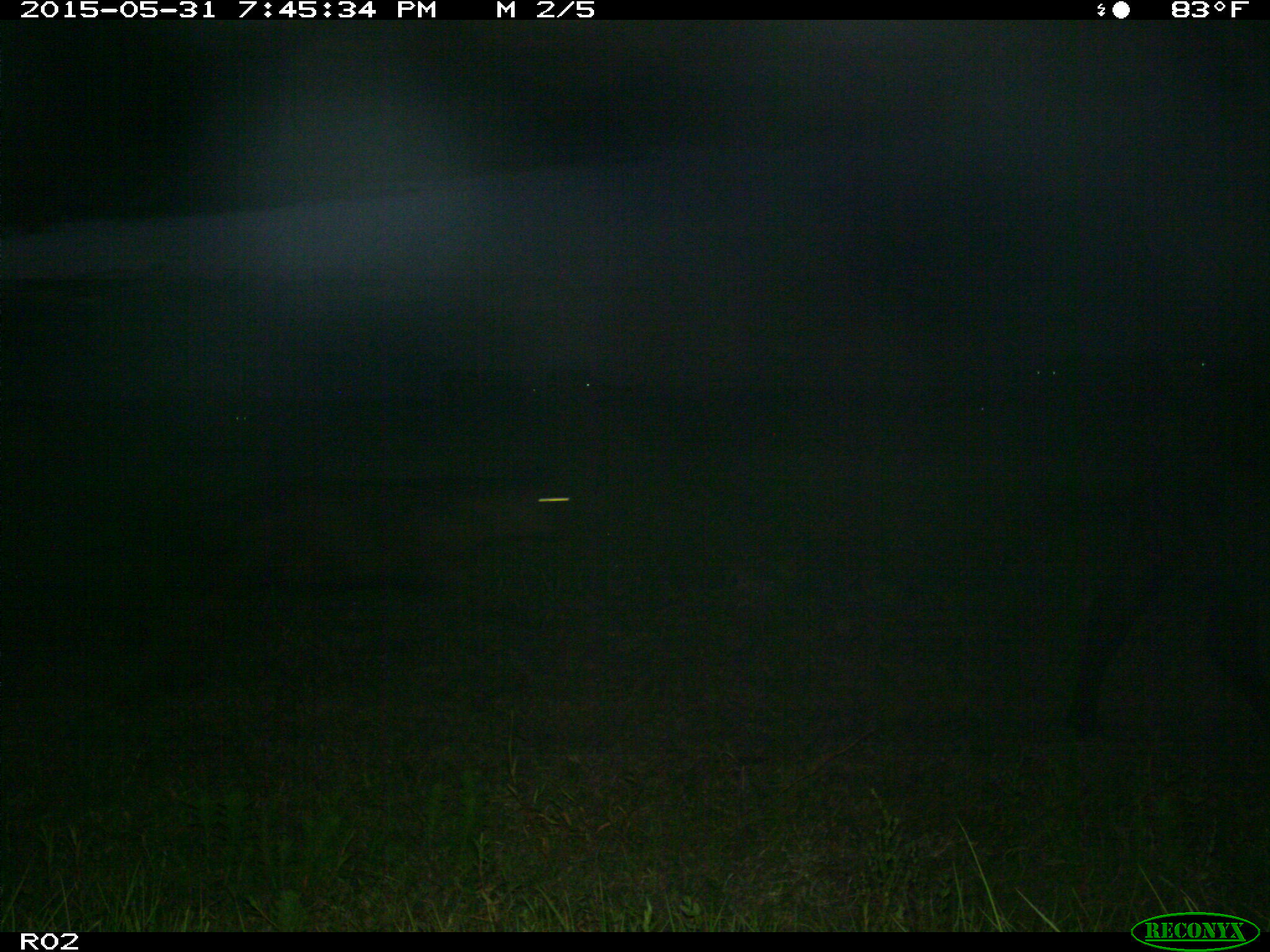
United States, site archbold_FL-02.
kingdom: Animalia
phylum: Chordata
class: Mammalia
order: Artiodactyla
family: Bovidae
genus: Bos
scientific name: Bos taurus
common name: domestic cow